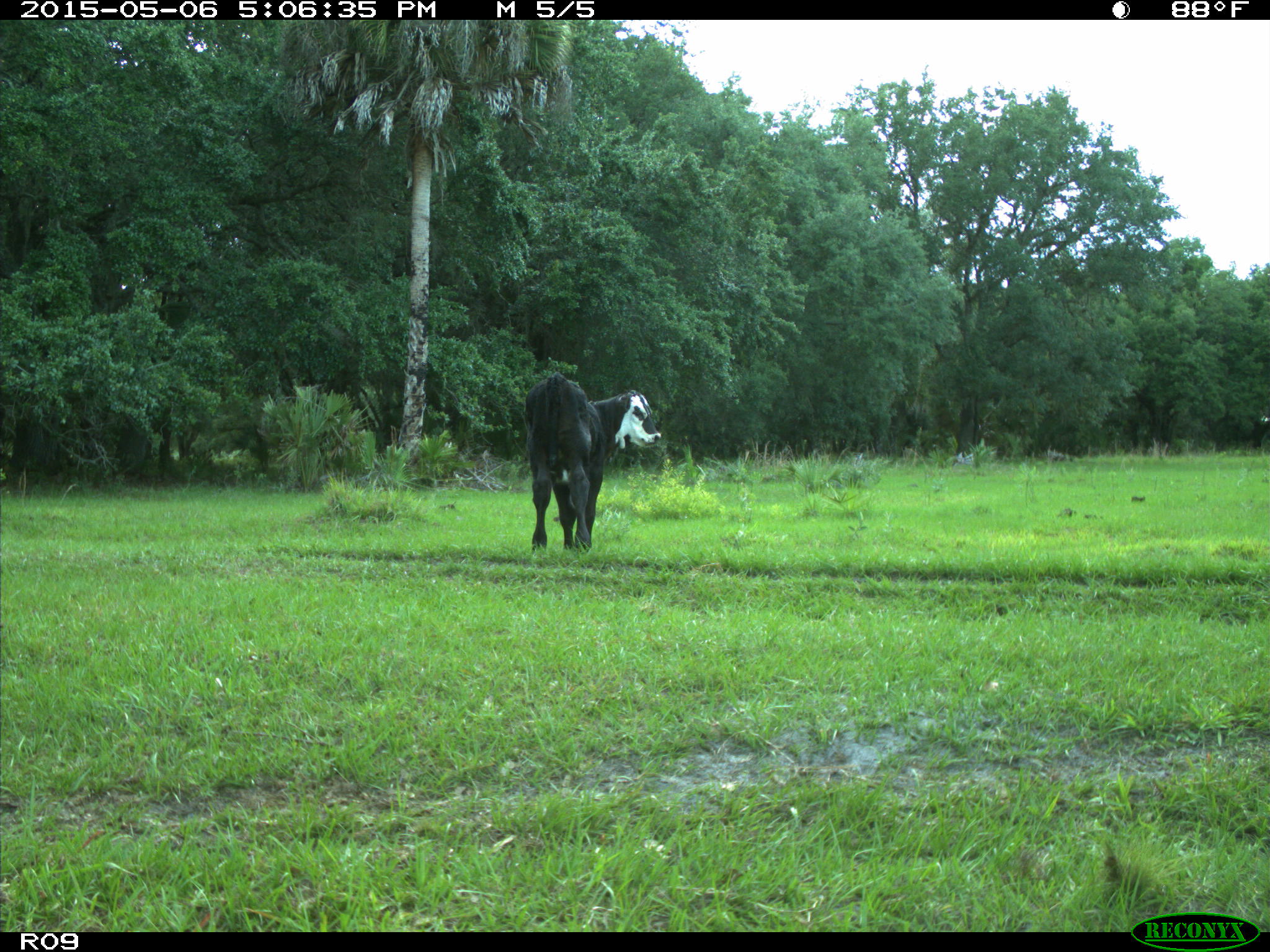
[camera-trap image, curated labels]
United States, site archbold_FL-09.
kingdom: Animalia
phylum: Chordata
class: Mammalia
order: Artiodactyla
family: Bovidae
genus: Bos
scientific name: Bos taurus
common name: domestic cow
Bos taurus (domestic cow).